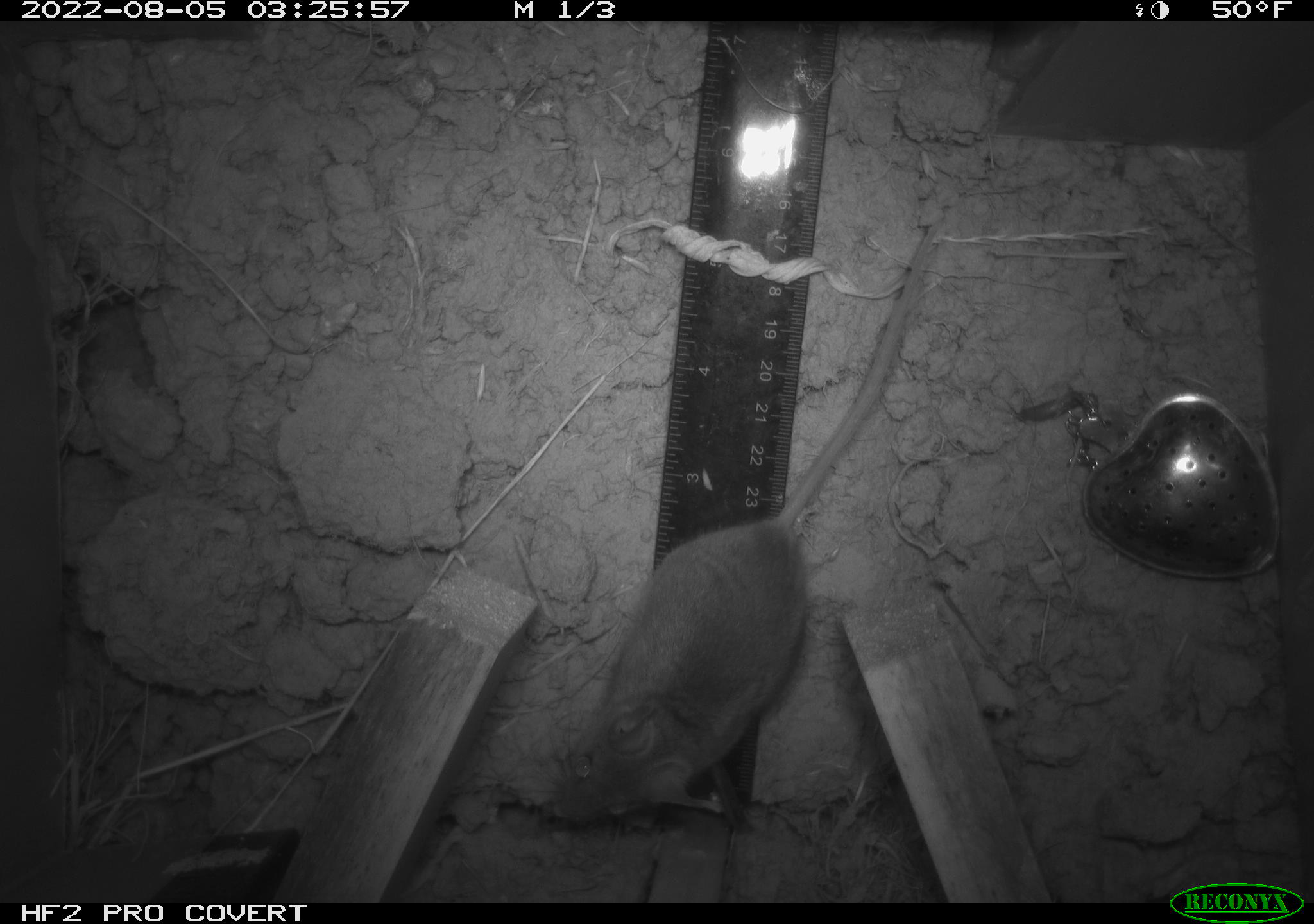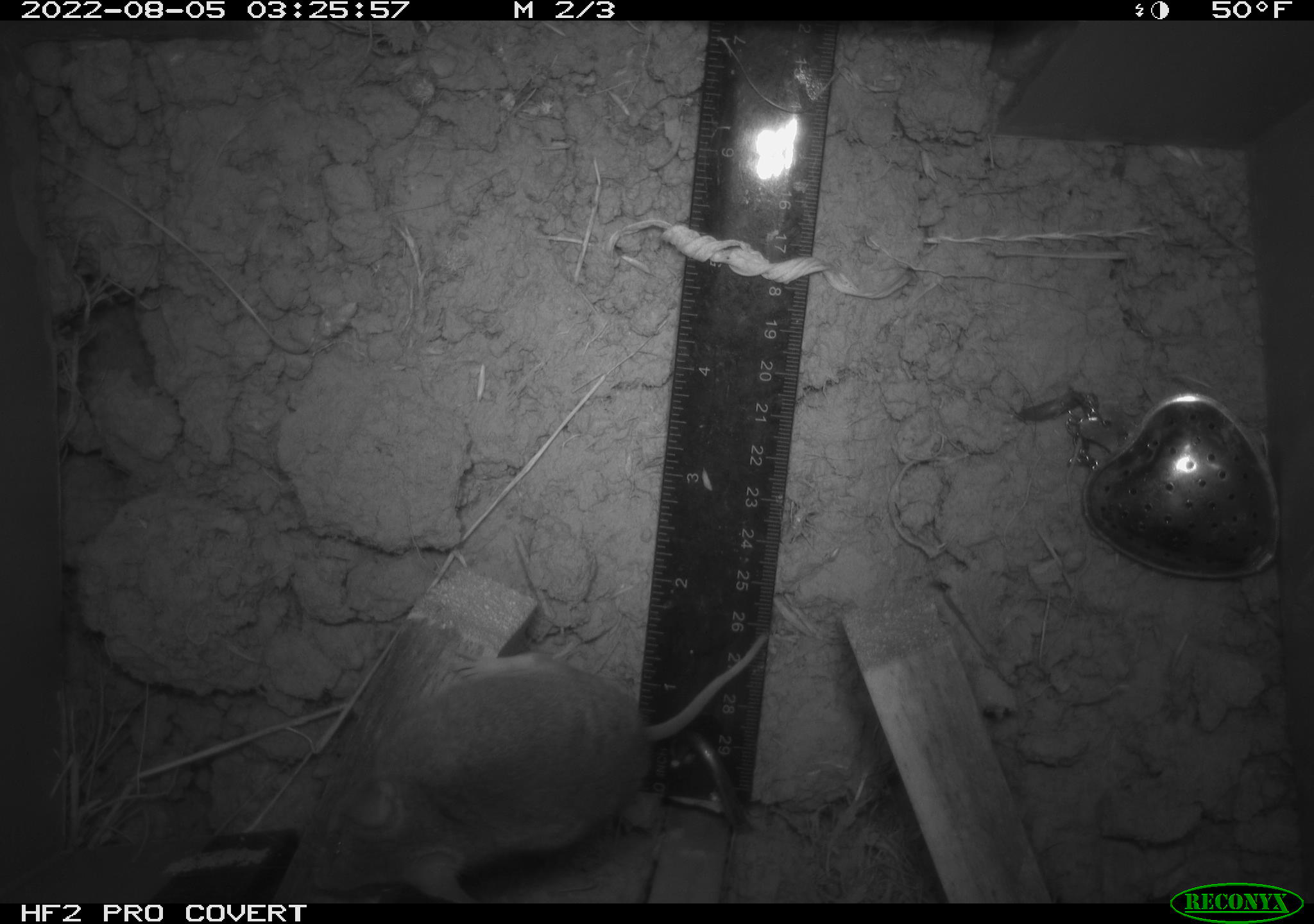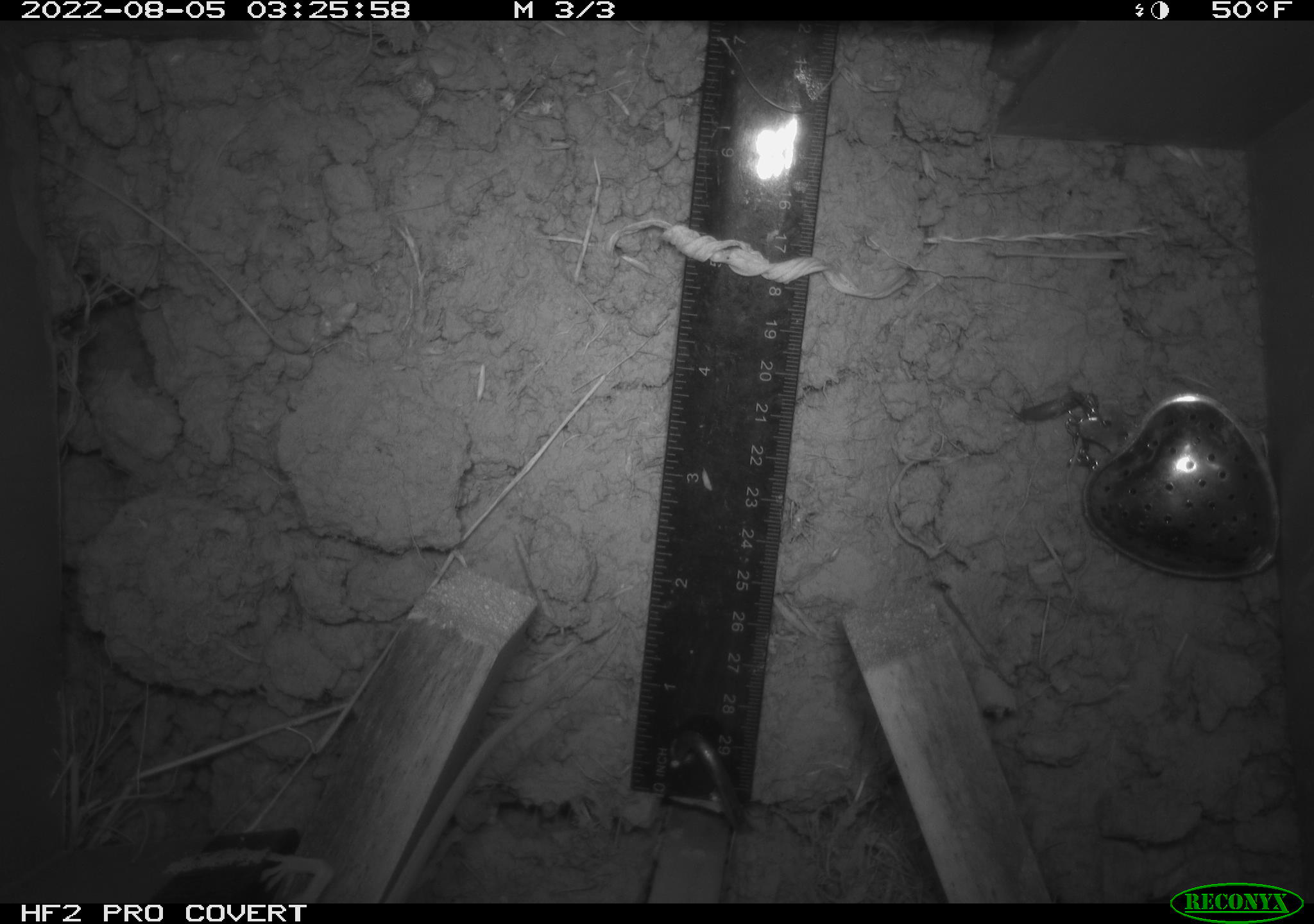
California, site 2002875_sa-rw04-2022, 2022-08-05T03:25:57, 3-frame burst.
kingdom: Animalia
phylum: Chordata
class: Mammalia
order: Rodentia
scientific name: Rodentia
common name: mouse species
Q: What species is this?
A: Mouse species (Rodentia).